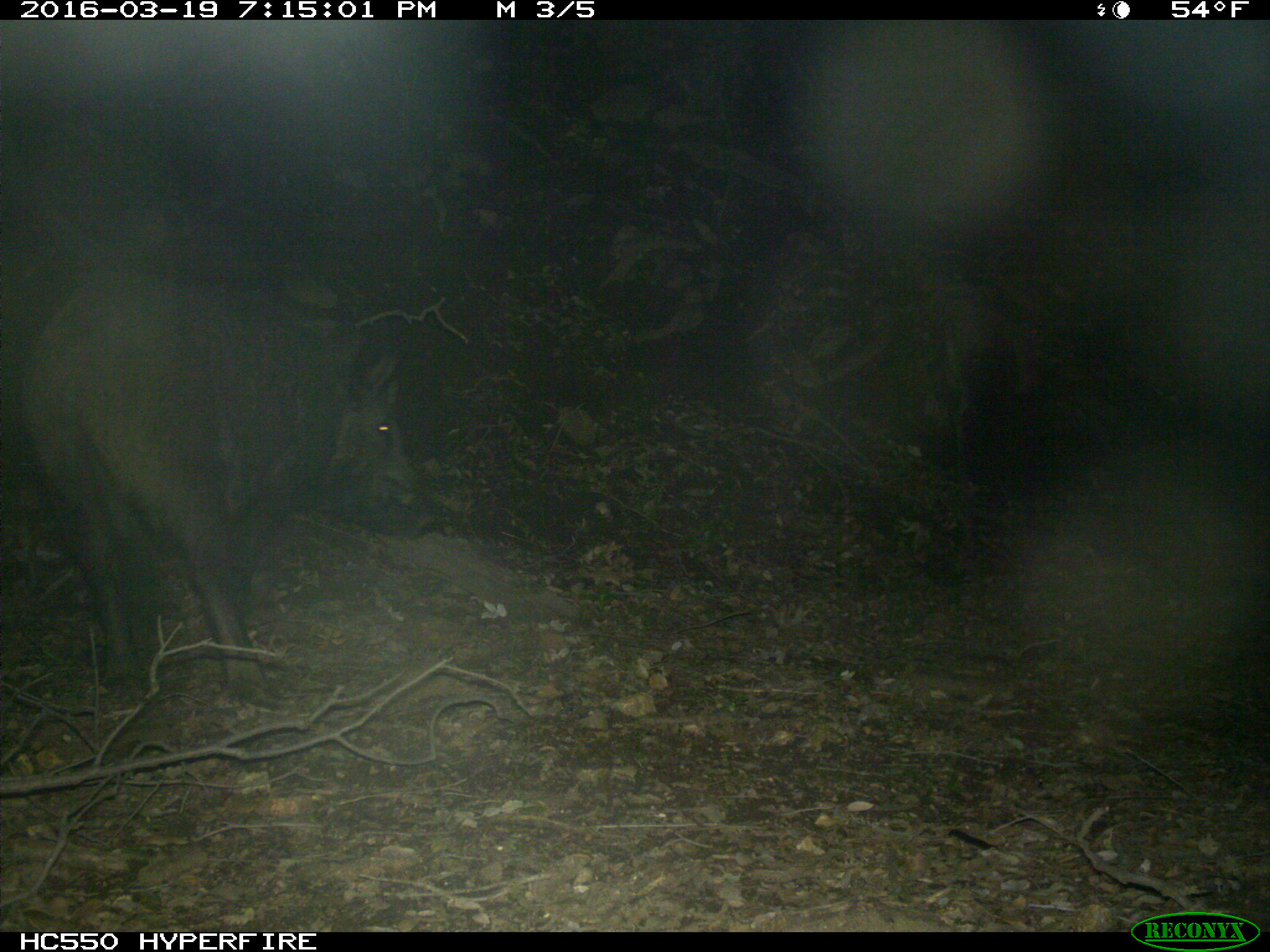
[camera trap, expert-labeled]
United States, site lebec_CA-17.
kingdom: Animalia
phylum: Chordata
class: Mammalia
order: Artiodactyla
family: Suidae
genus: Sus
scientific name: Sus scrofa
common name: wild boar